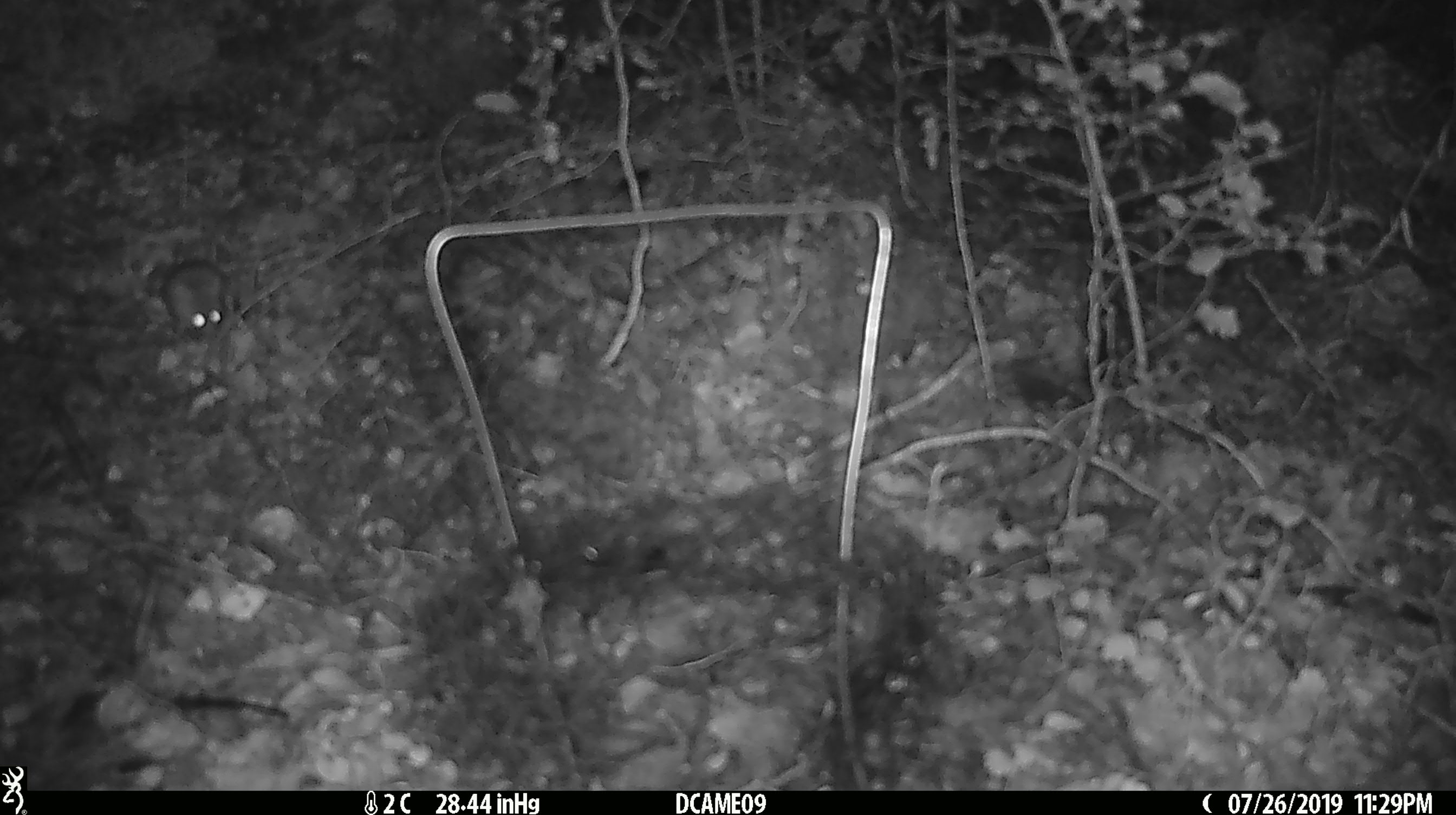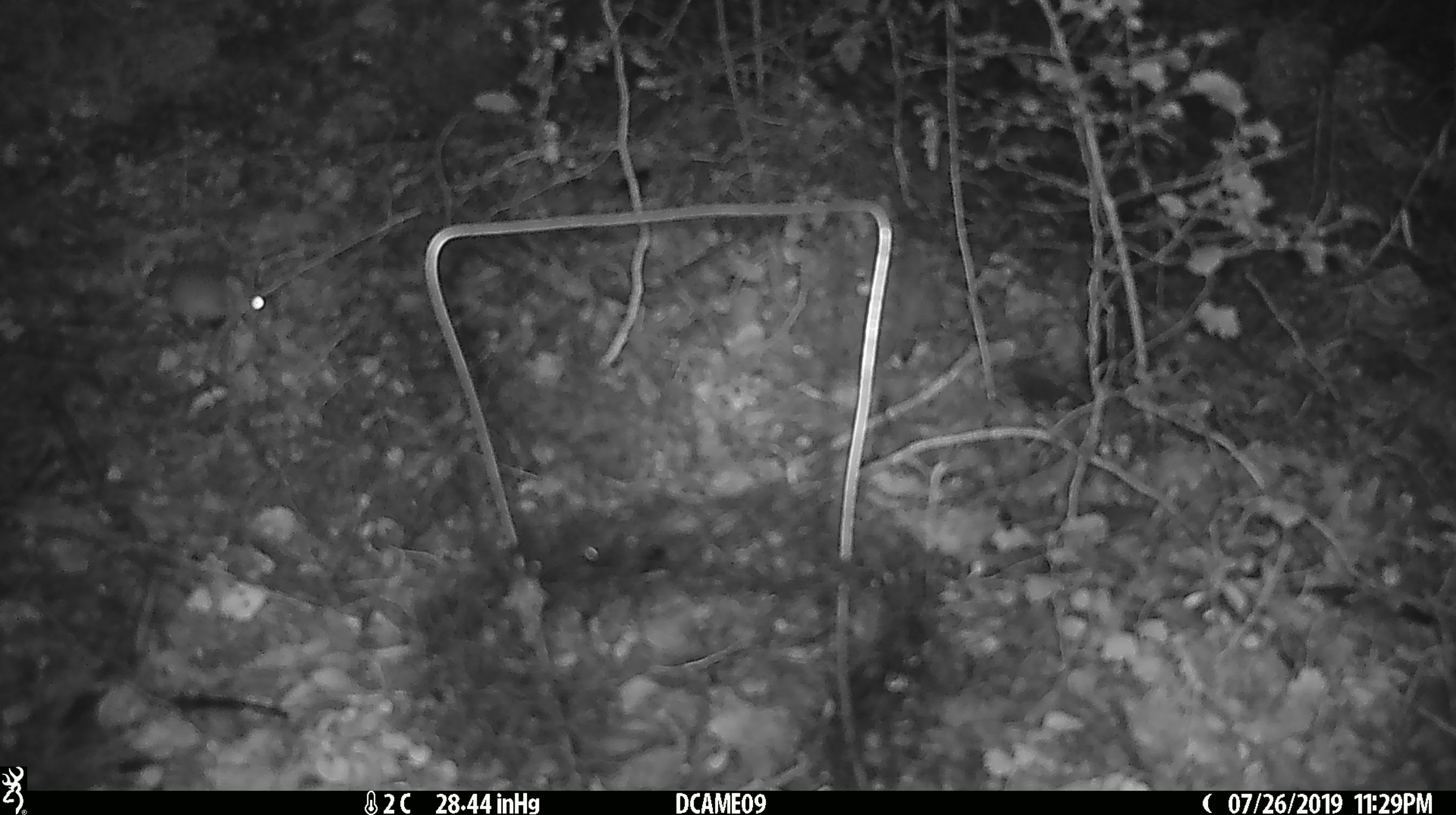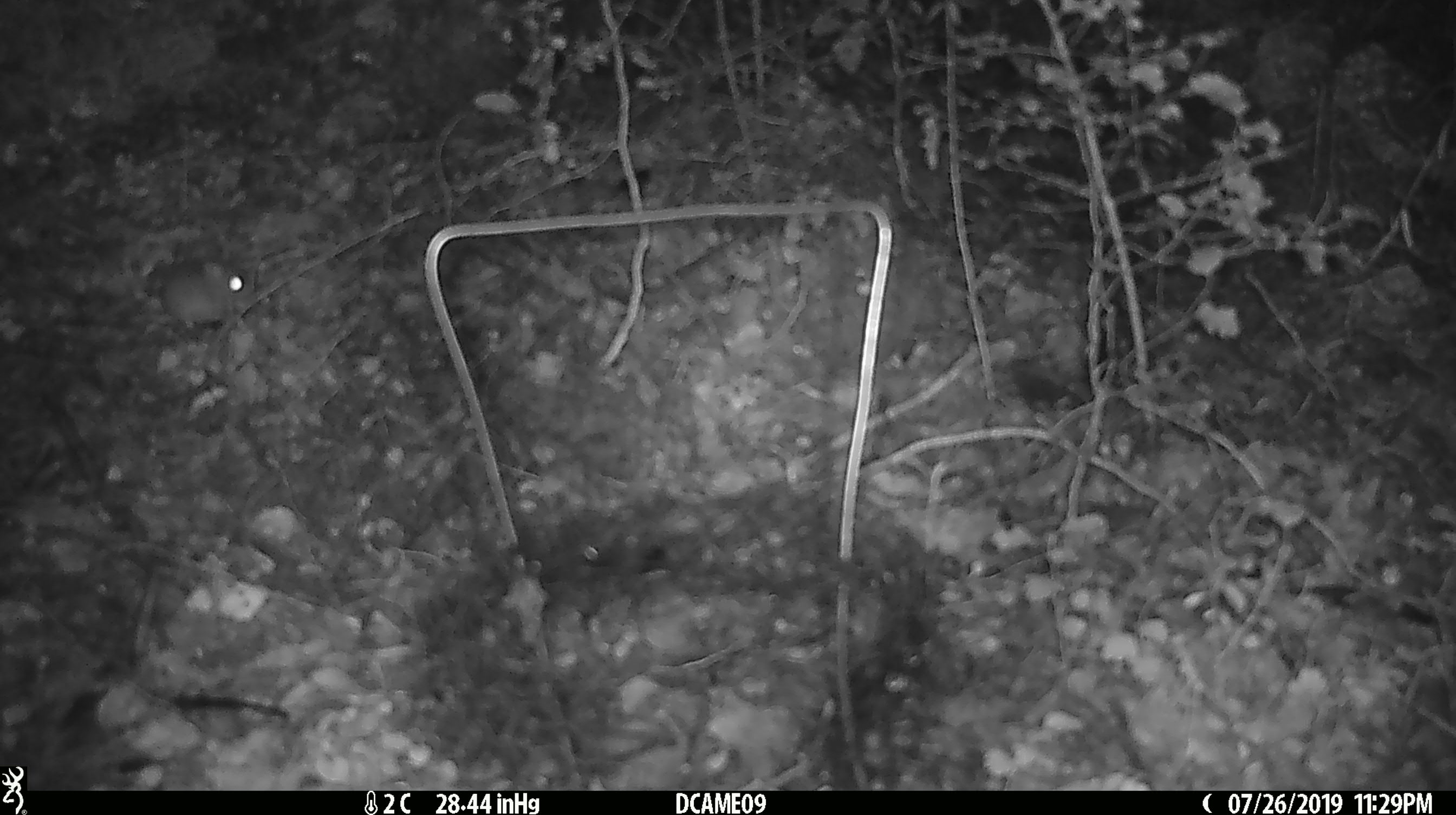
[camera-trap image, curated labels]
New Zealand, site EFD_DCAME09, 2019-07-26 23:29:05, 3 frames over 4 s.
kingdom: Animalia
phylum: Chordata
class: Mammalia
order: Rodentia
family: Muridae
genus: Mus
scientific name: Mus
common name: mouse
Mouse (Mus).